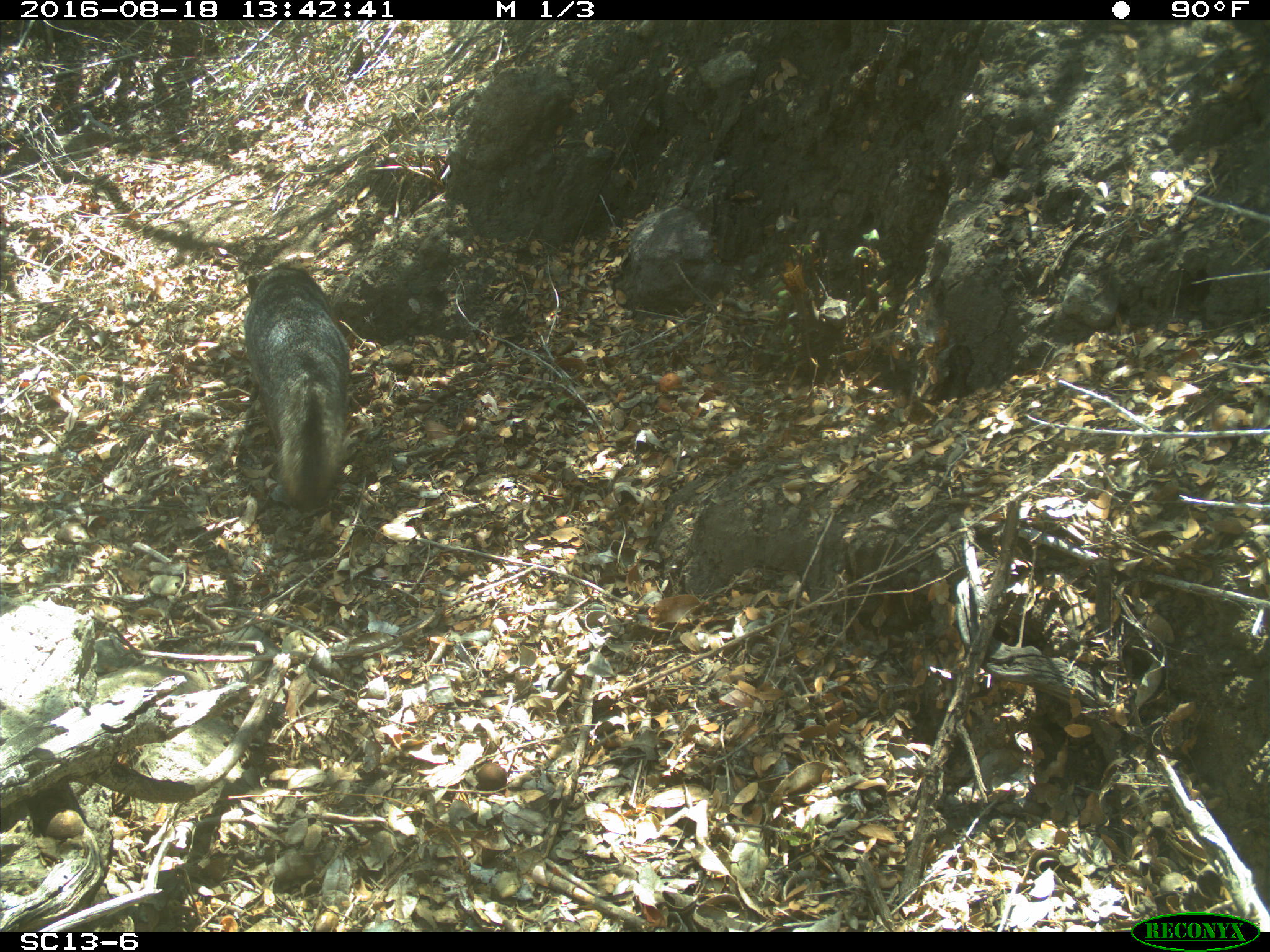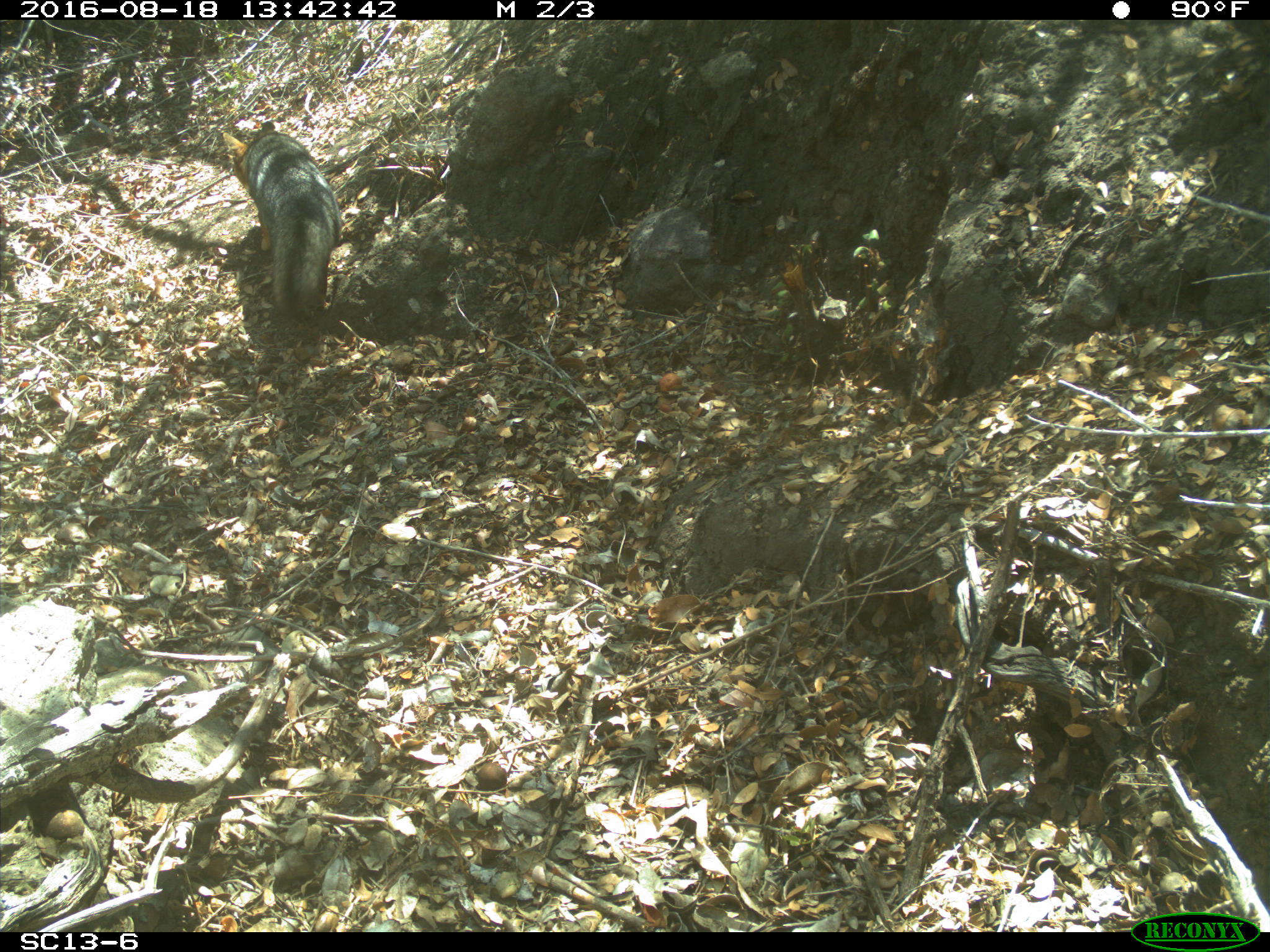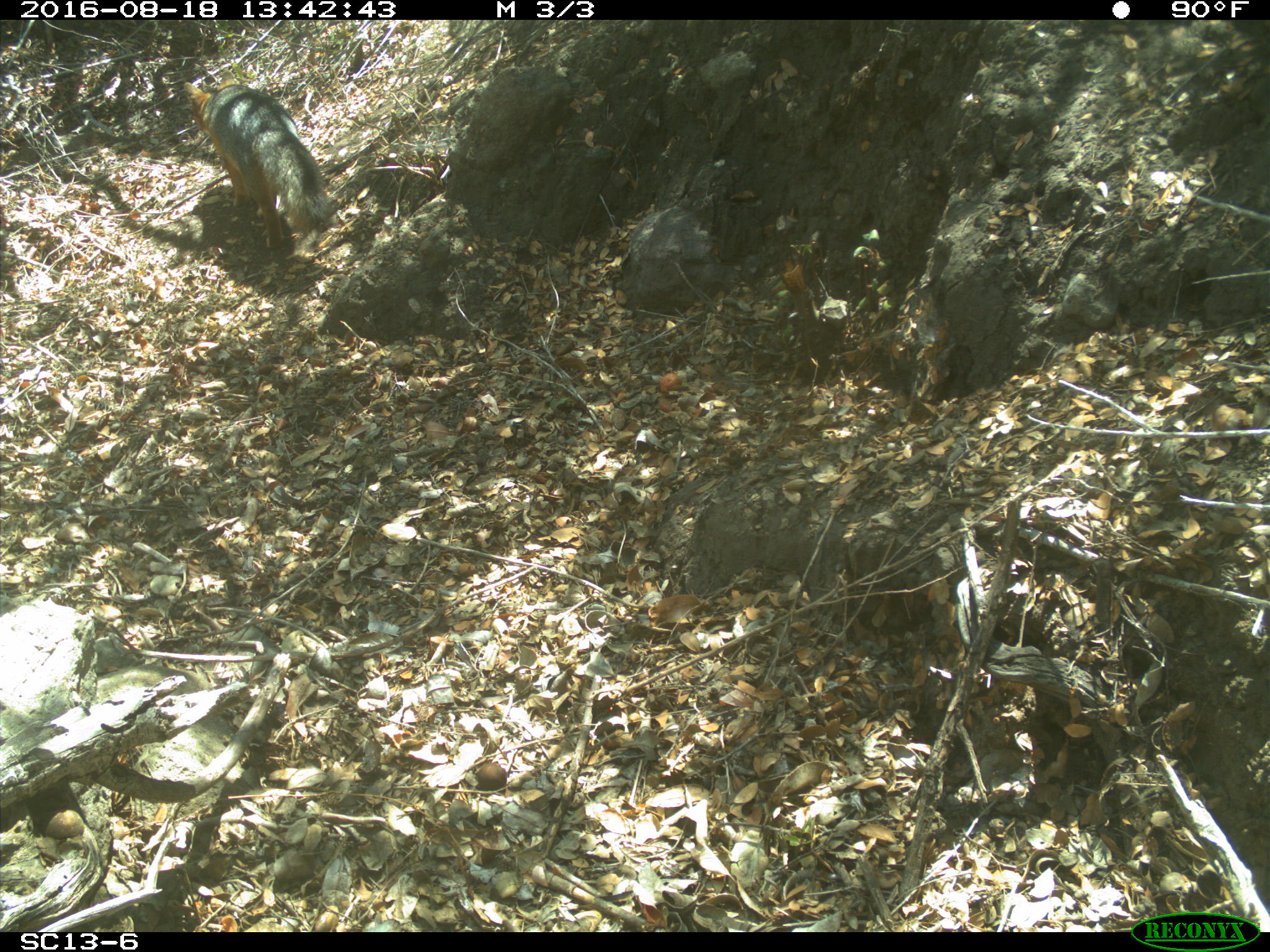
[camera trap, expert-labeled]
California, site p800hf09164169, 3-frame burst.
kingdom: Animalia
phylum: Chordata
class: Mammalia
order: Carnivora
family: Canidae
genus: Urocyon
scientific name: Urocyon littoralis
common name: island fox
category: fox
Fox (island fox) (Urocyon littoralis).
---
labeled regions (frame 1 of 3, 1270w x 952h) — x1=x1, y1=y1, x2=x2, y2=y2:
fox: x1=245, y1=252, x2=351, y2=505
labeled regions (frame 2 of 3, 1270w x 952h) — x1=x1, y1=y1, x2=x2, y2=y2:
fox: x1=223, y1=121, x2=342, y2=329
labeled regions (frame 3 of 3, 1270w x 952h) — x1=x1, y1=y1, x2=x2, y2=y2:
fox: x1=182, y1=78, x2=333, y2=263